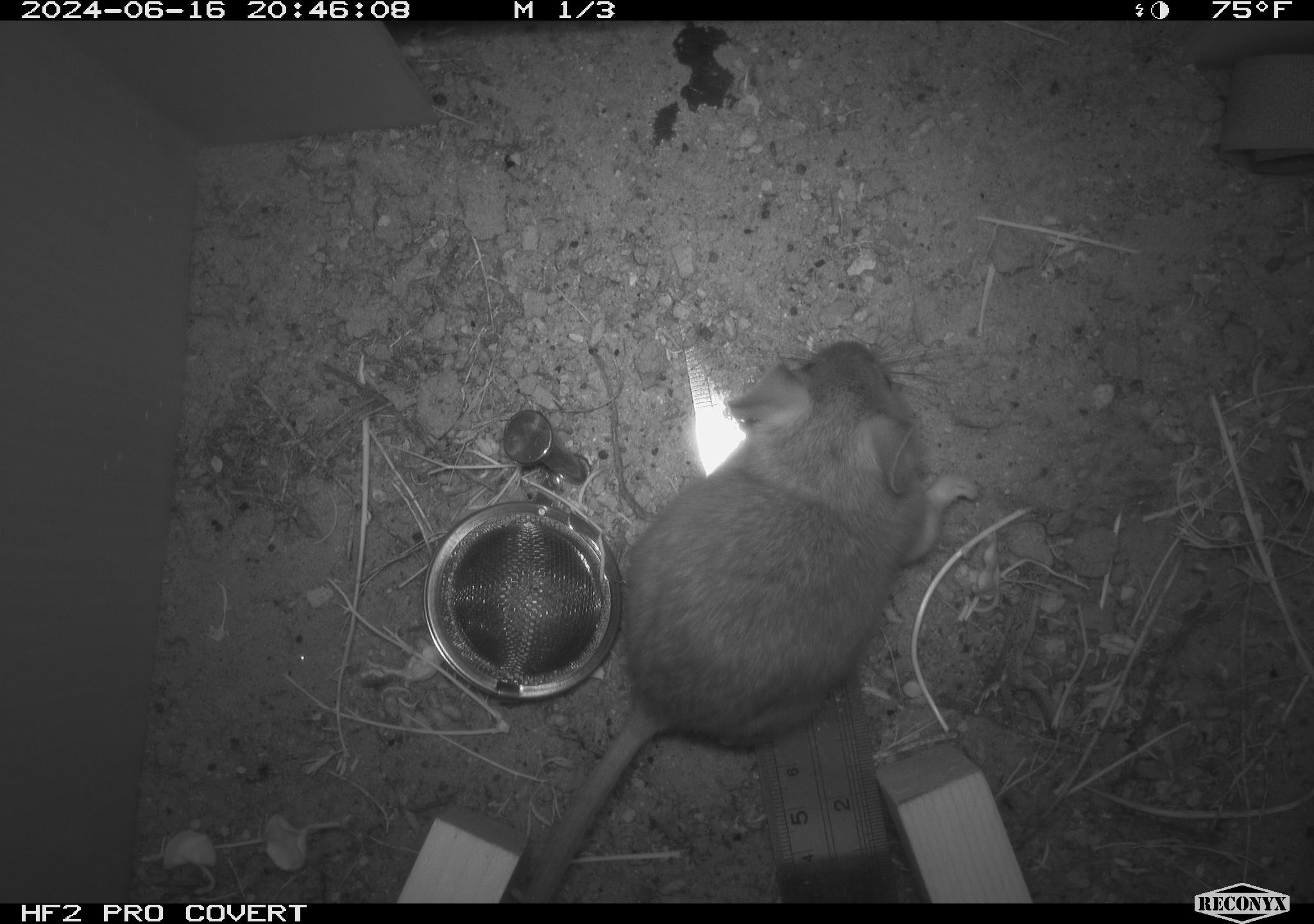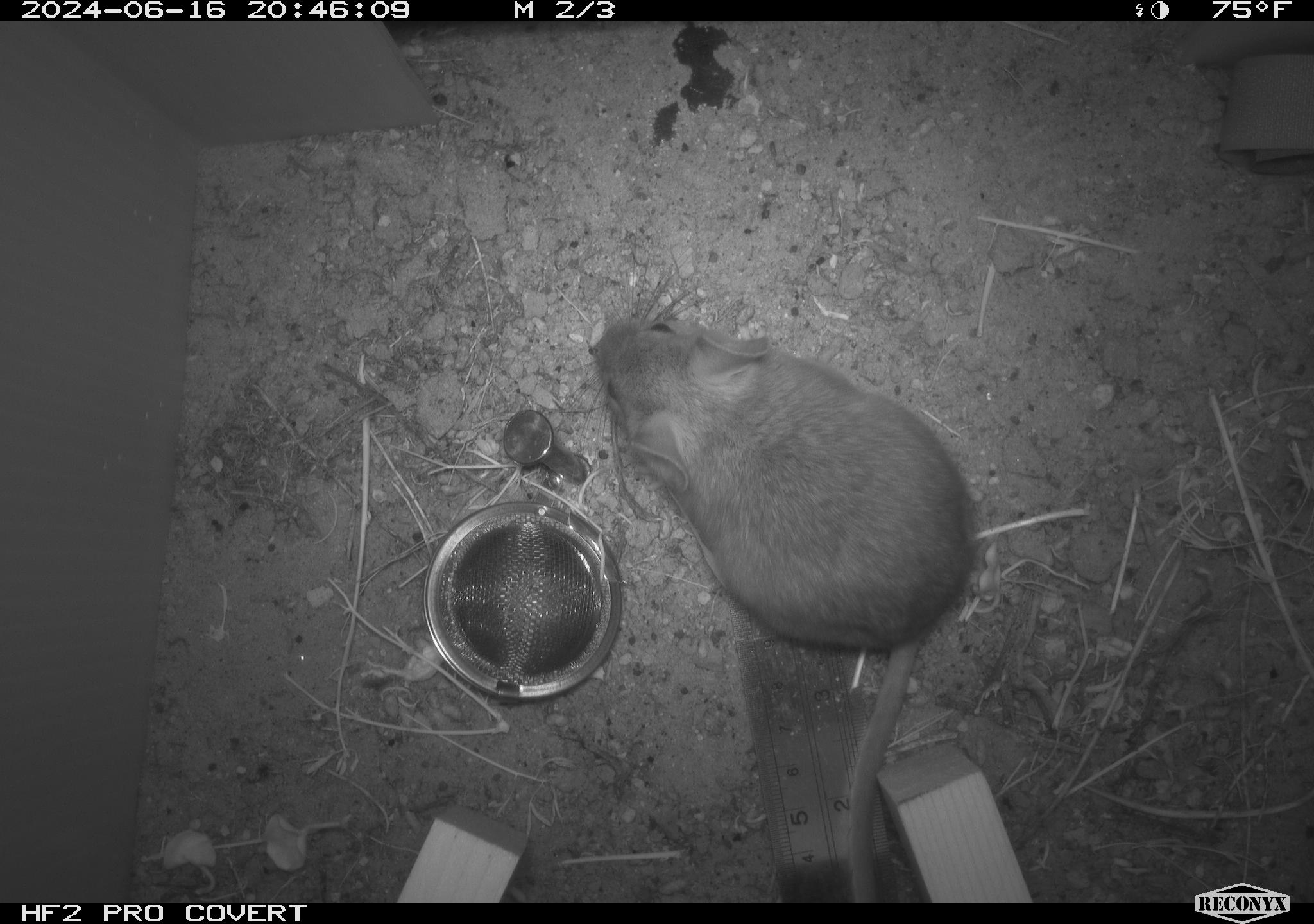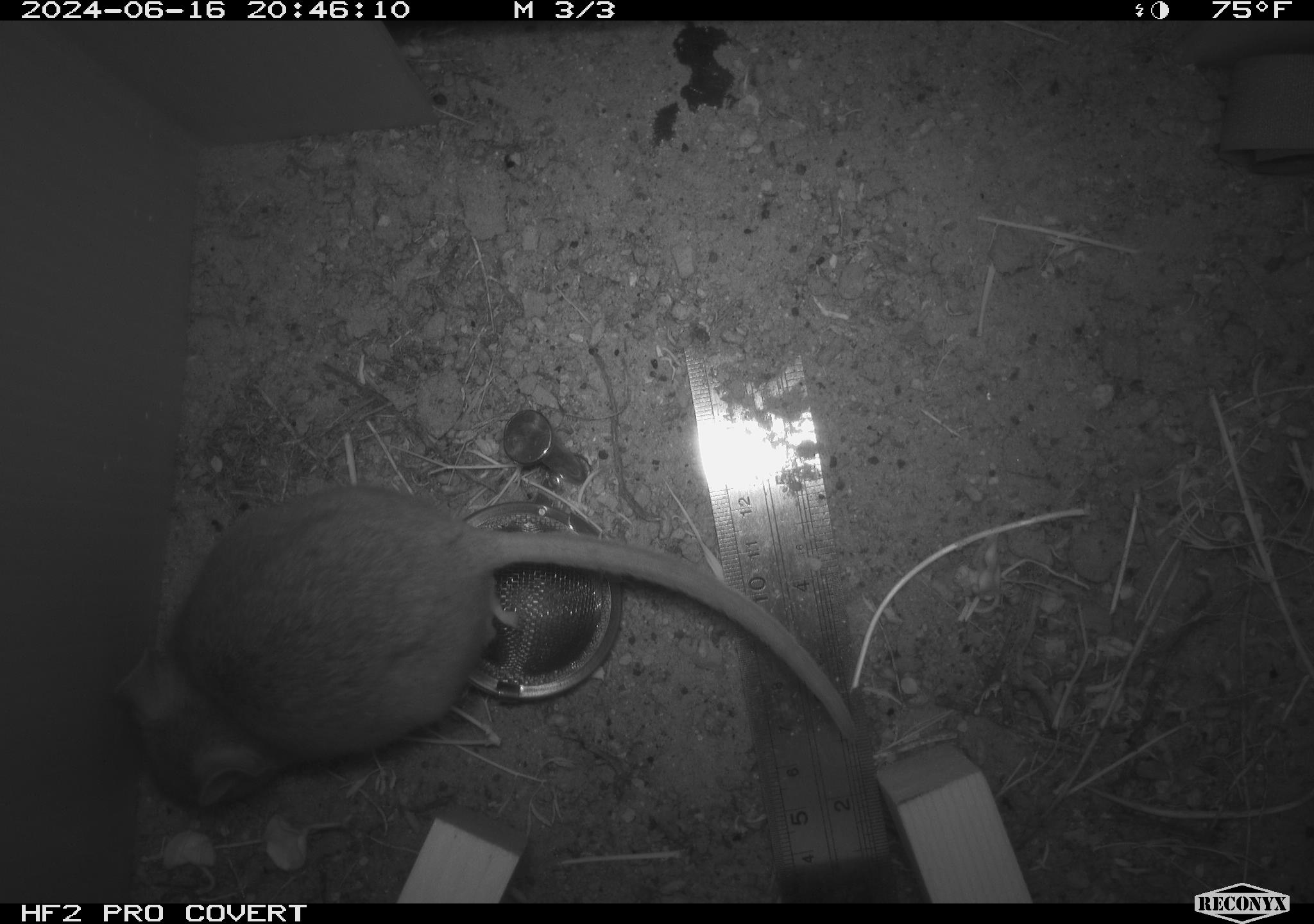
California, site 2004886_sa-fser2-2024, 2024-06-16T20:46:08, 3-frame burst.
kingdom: Animalia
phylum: Chordata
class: Mammalia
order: Rodentia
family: Cricetidae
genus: Neotoma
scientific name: Neotoma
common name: pack rat or woodrat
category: neotoma species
Neotoma species (pack rat or woodrat) (Neotoma).